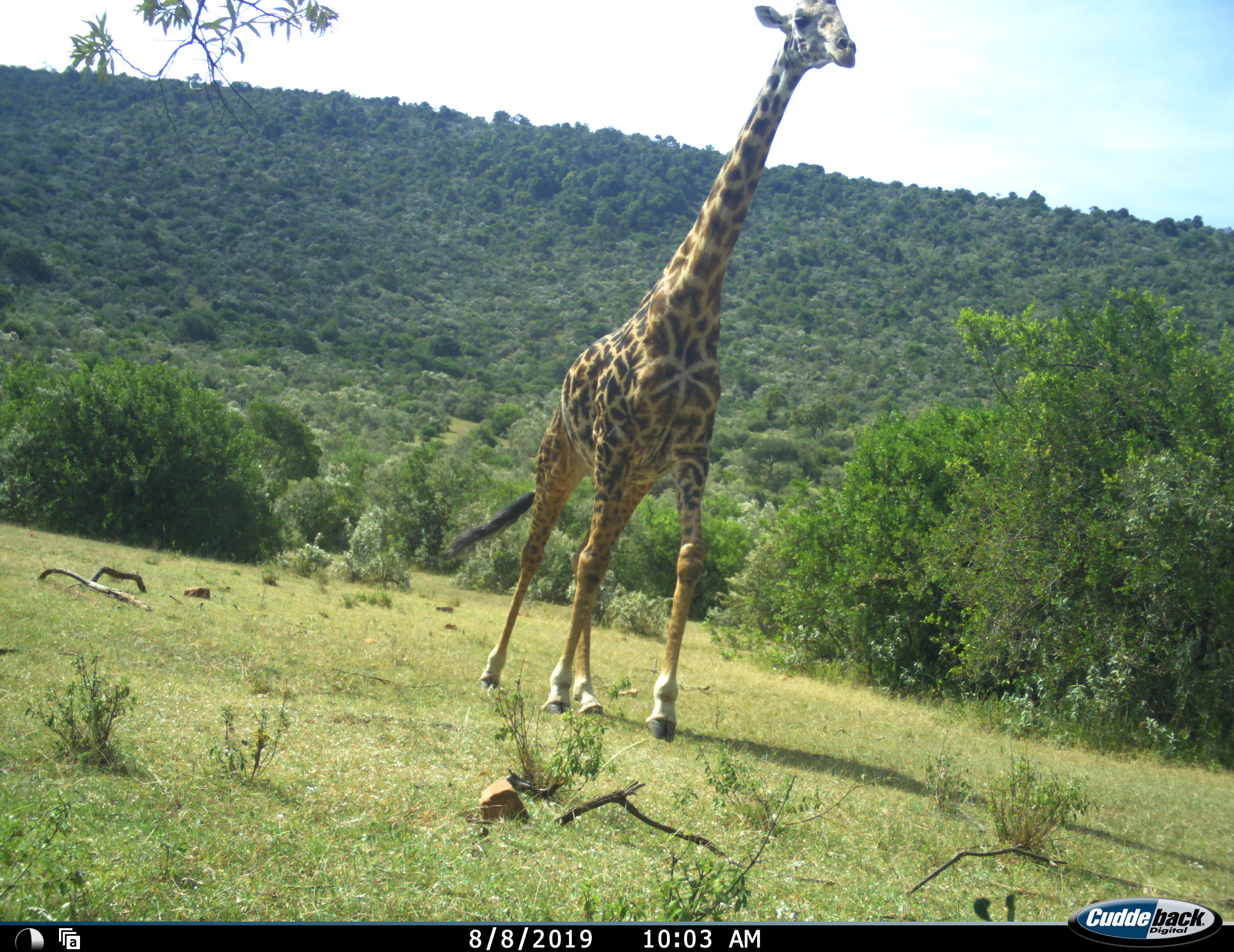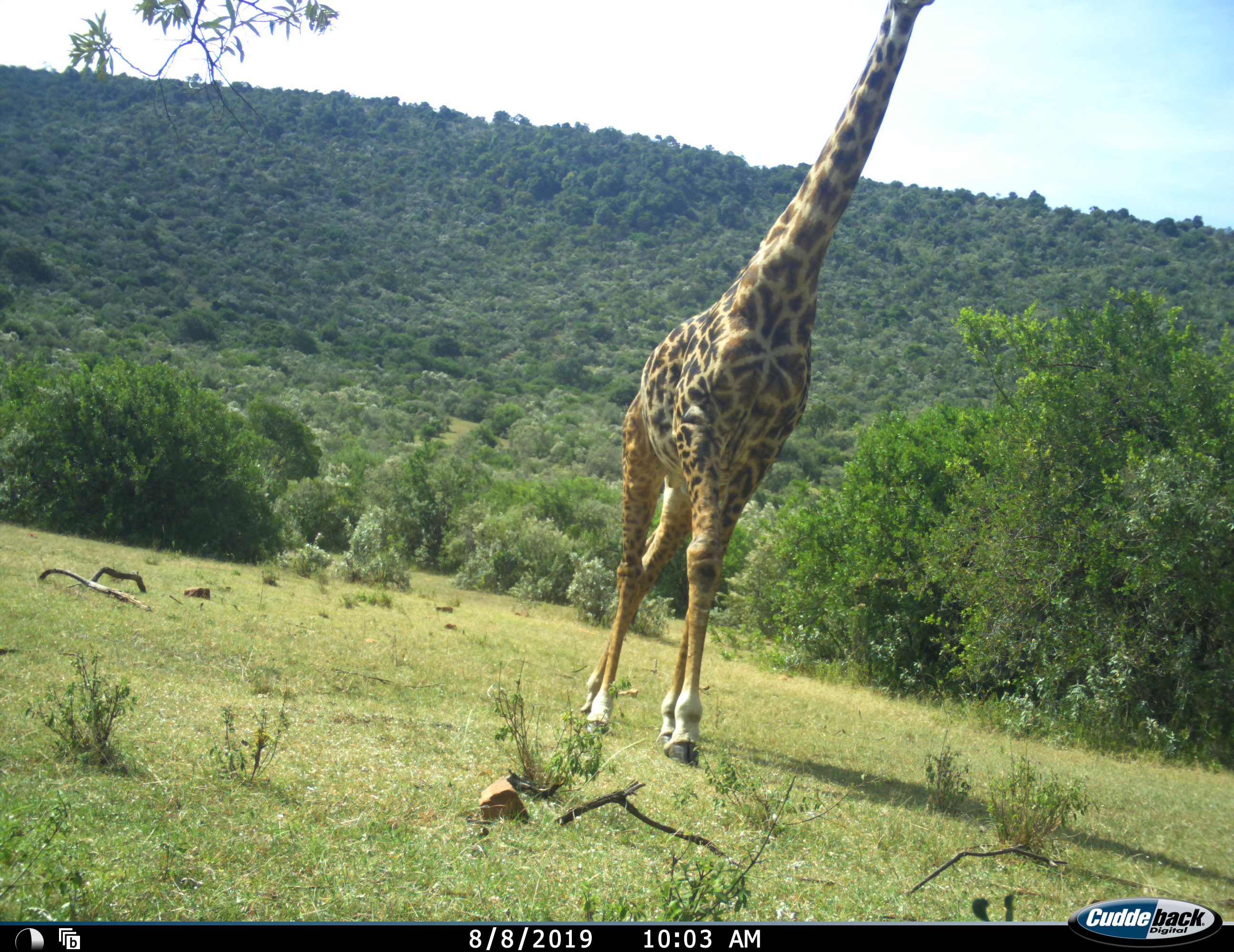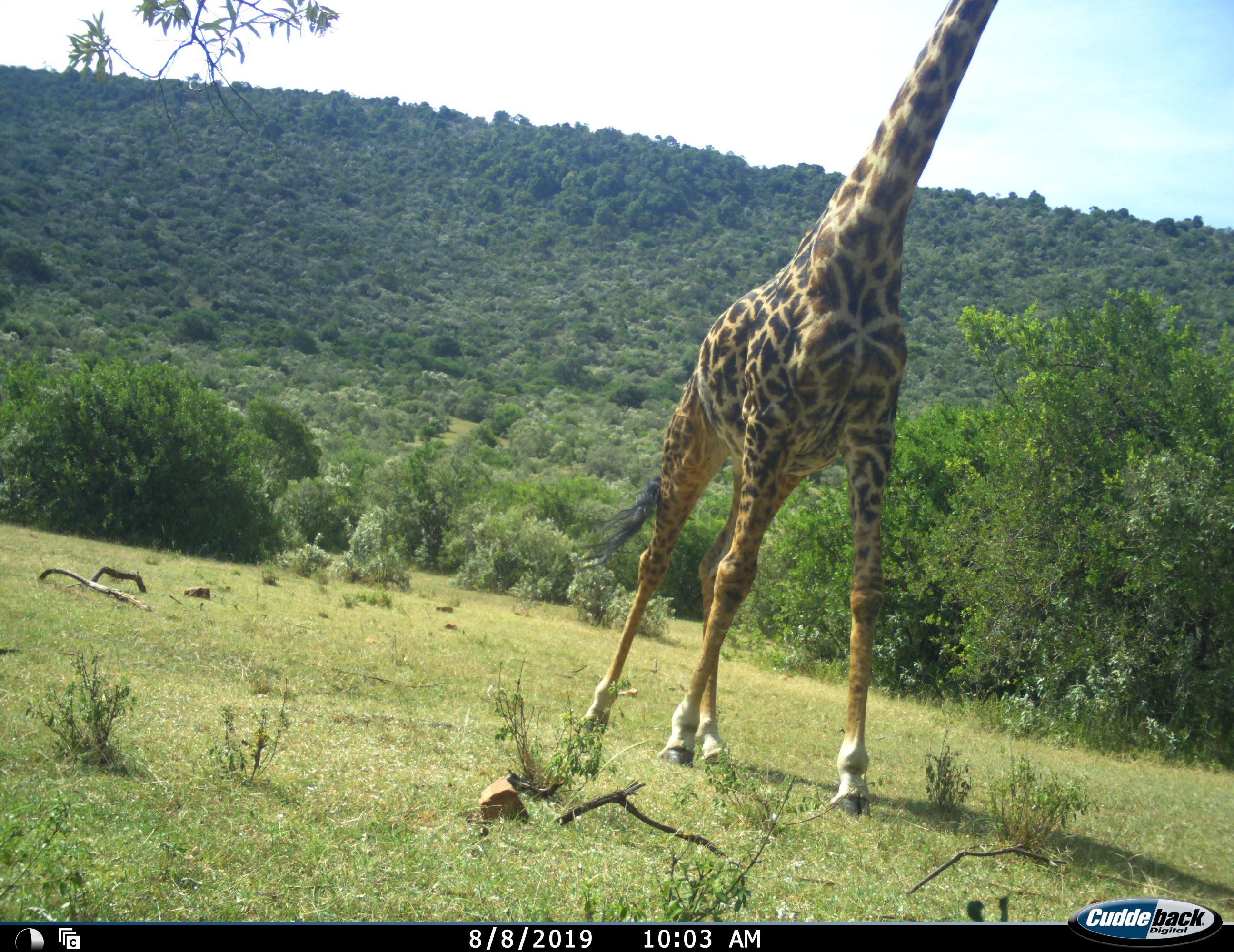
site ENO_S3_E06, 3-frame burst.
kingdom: Animalia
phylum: Chordata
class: Mammalia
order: Artiodactyla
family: Giraffidae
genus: Giraffa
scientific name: Giraffa camelopardalis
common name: giraffe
Giraffe (Giraffa camelopardalis), count 1. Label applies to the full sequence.